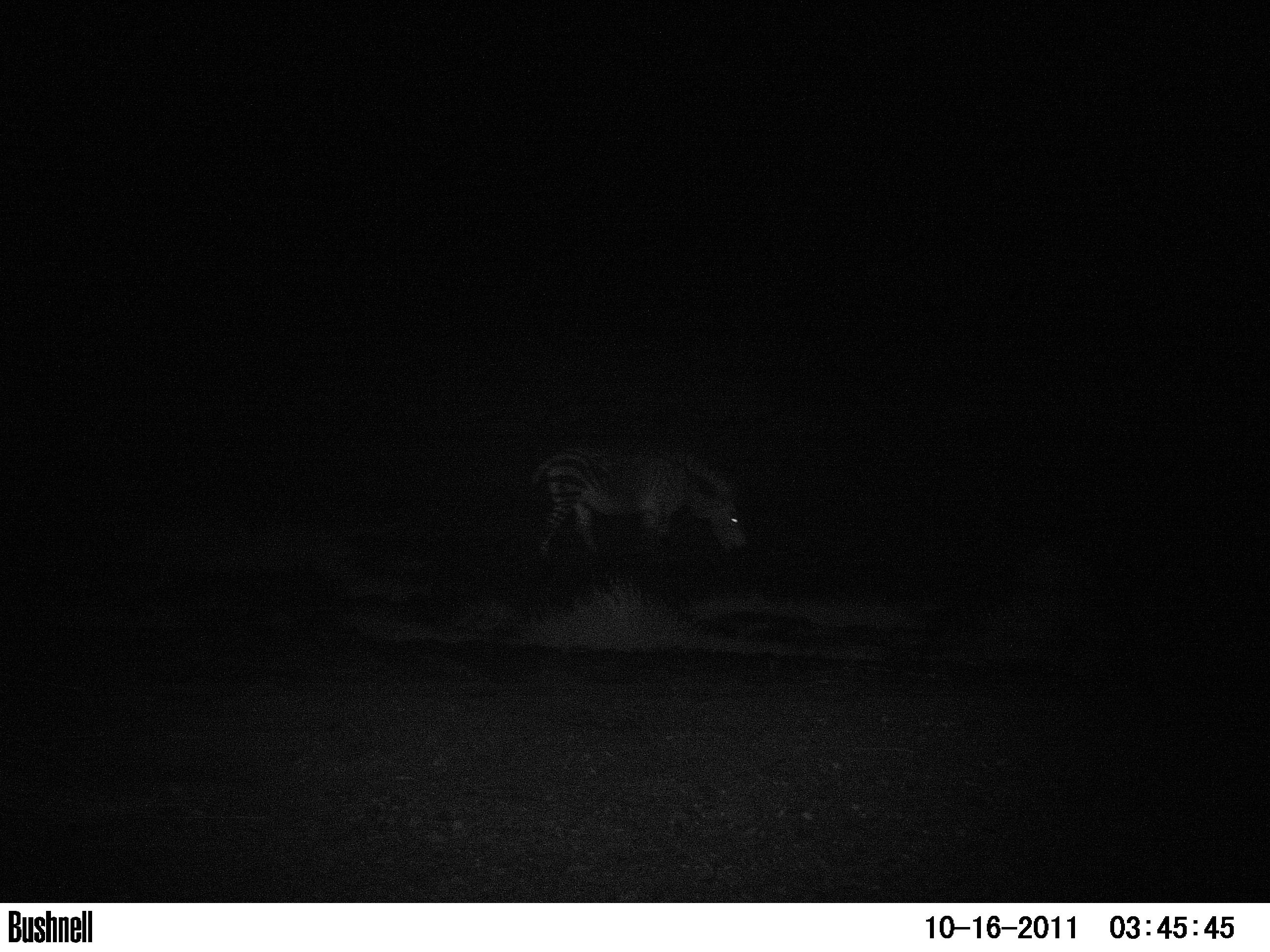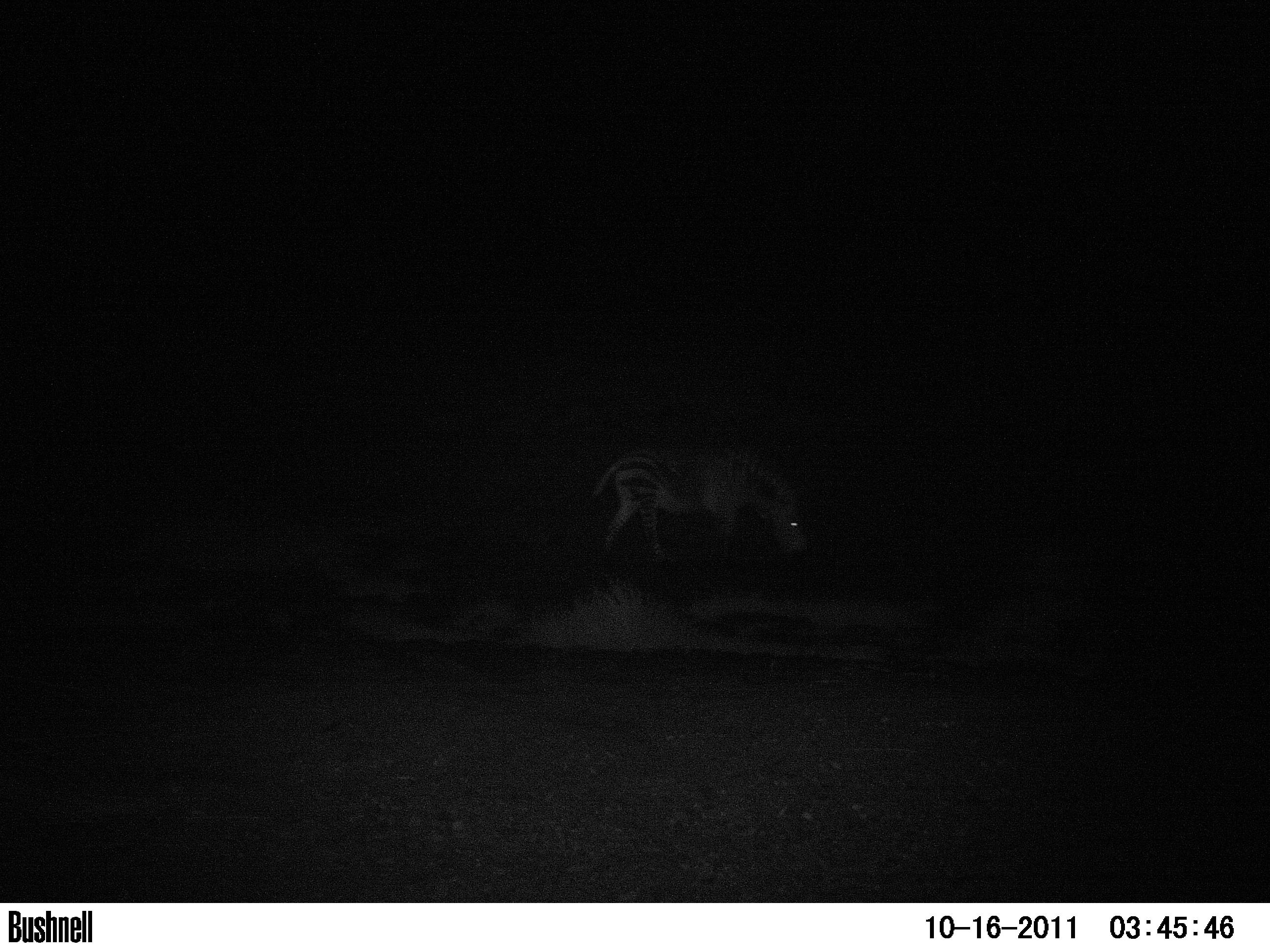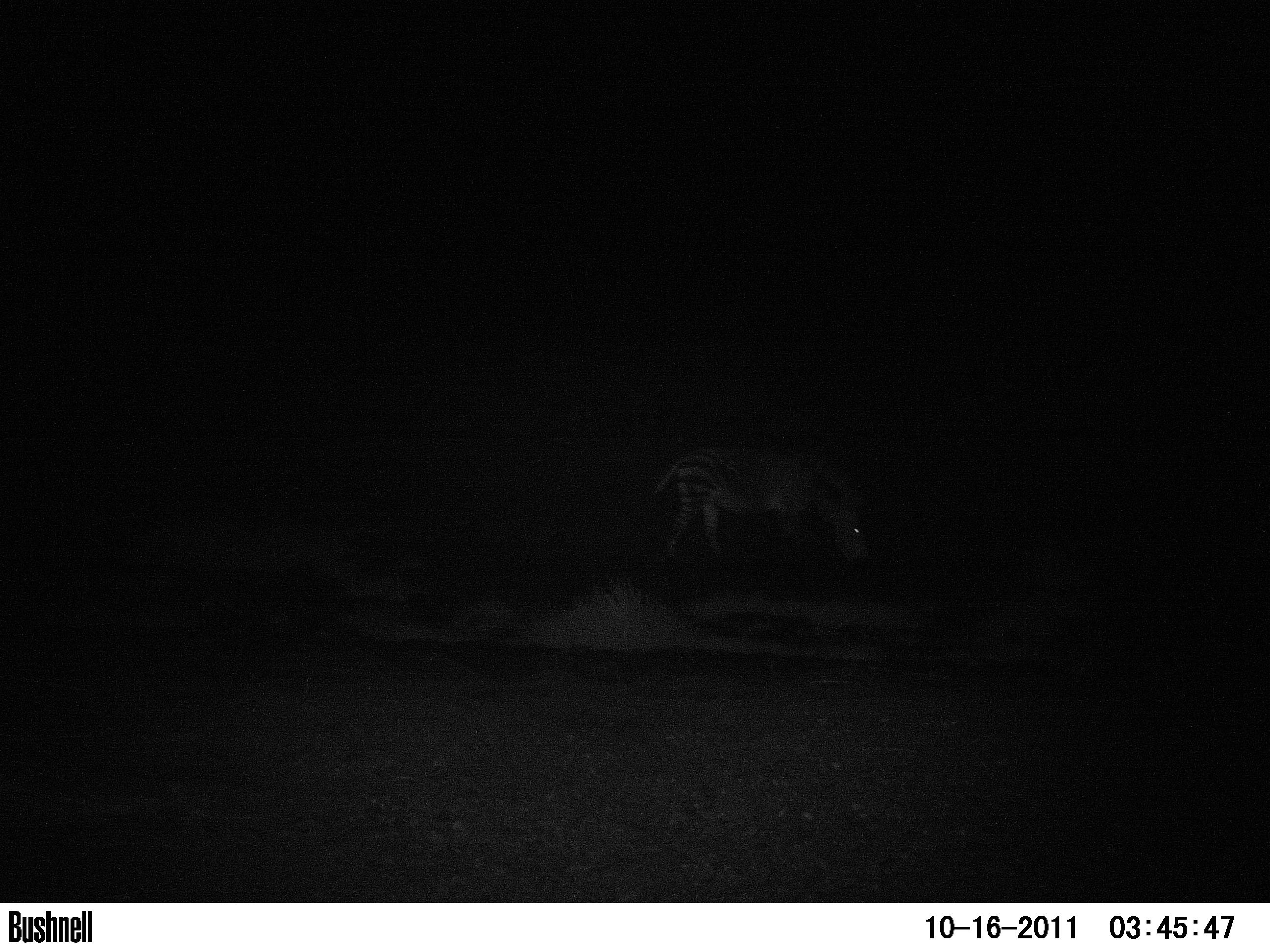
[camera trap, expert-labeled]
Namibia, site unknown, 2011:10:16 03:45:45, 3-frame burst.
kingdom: Animalia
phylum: Chordata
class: Mammalia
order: Perissodactyla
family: Equidae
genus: Equus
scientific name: Equus zebra hartmannae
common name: hartmann's mountain zebra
Equus zebra hartmannae (hartmann's mountain zebra).